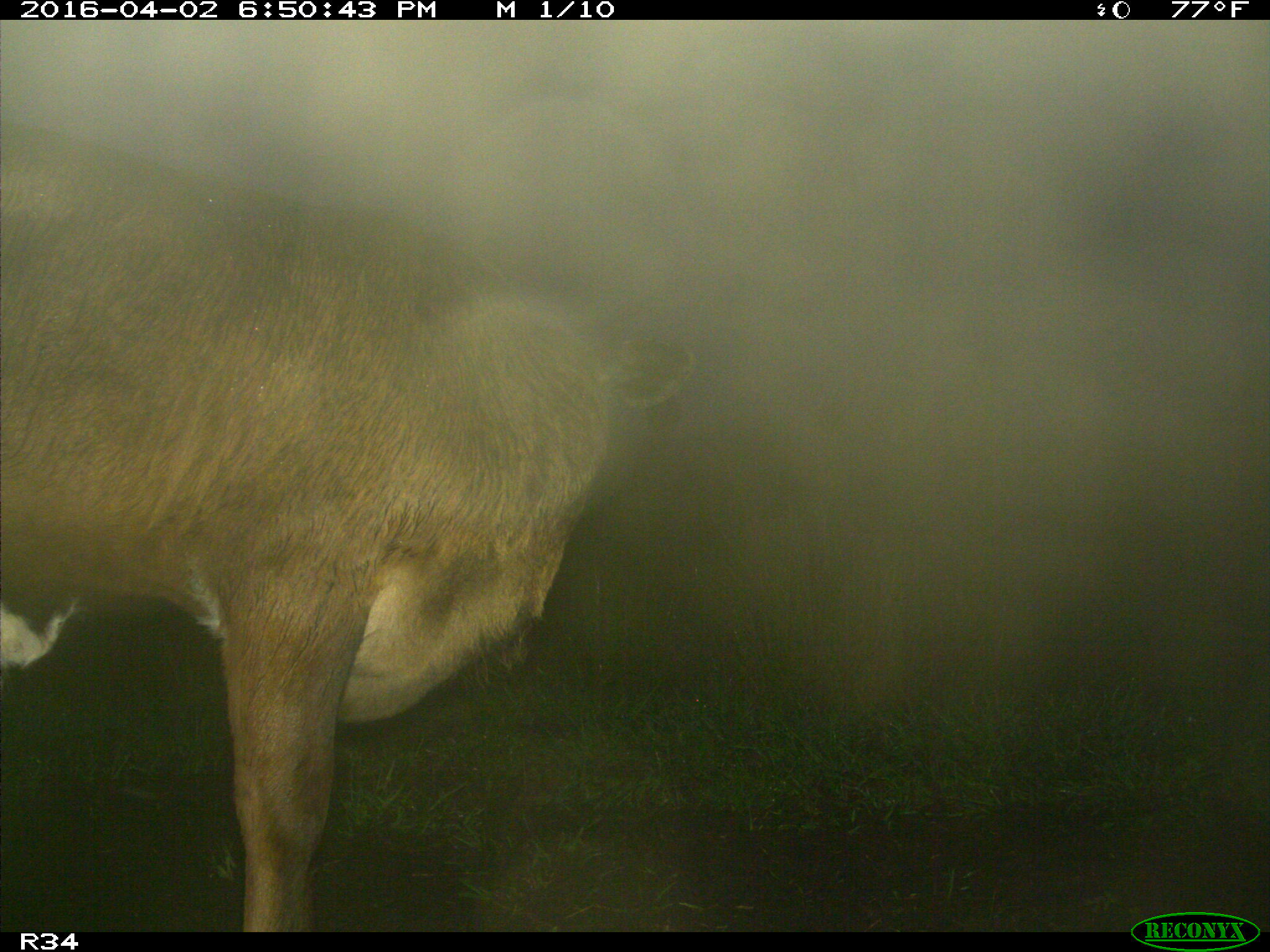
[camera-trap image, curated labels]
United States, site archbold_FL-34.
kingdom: Animalia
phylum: Chordata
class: Mammalia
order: Artiodactyla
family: Bovidae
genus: Bos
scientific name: Bos taurus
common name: domestic cow